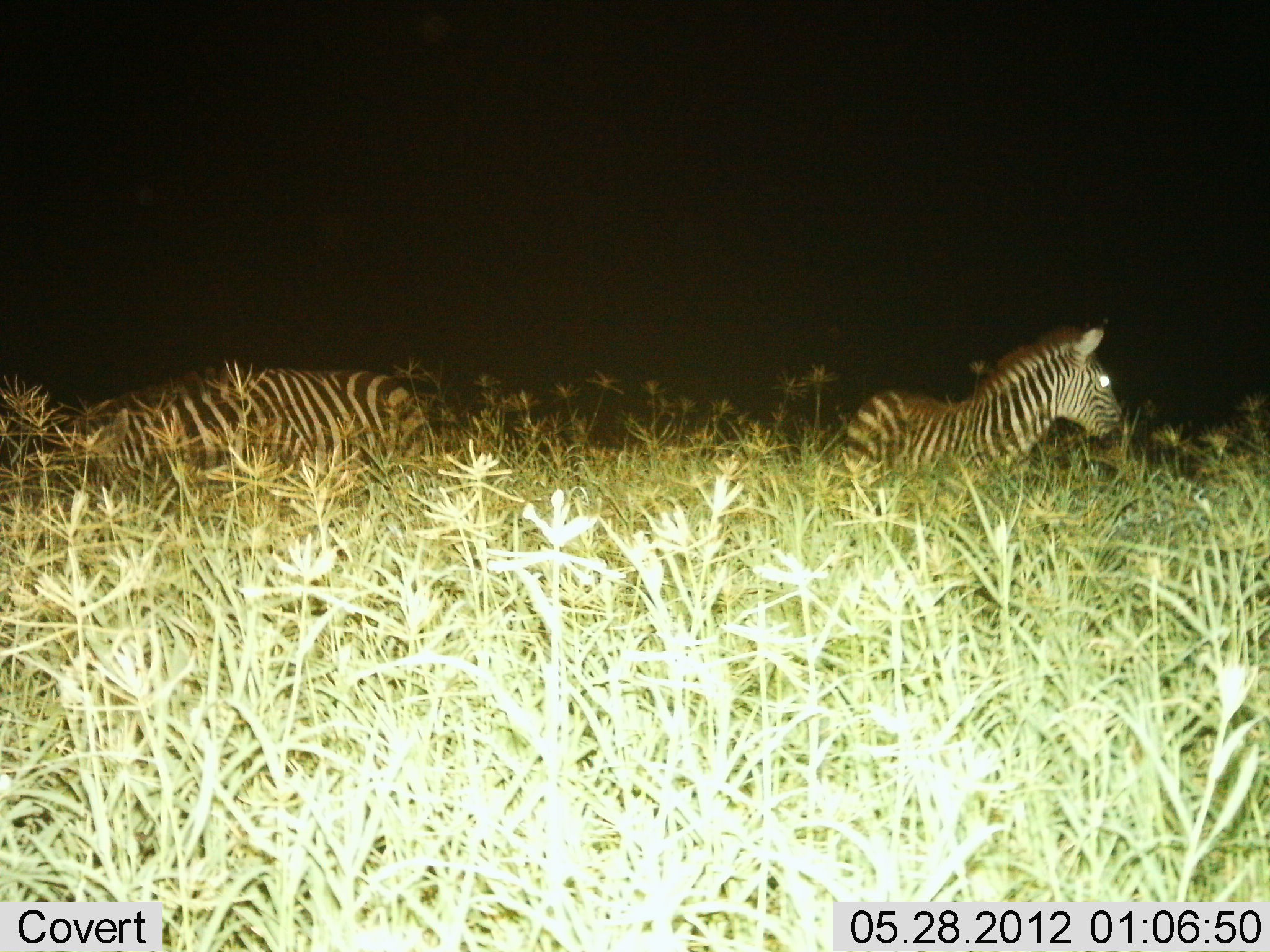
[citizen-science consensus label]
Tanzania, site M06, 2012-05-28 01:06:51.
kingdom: Animalia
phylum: Chordata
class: Mammalia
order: Perissodactyla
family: Equidae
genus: Equus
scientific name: Equus quagga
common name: plains zebra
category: zebra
Zebra (plains zebra) (Equus quagga), count 2. Behavior (volunteer vote fractions): standing 73%, resting 13%, moving 13%, interacting 0%. Young present (vote fraction): 7%. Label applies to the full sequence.